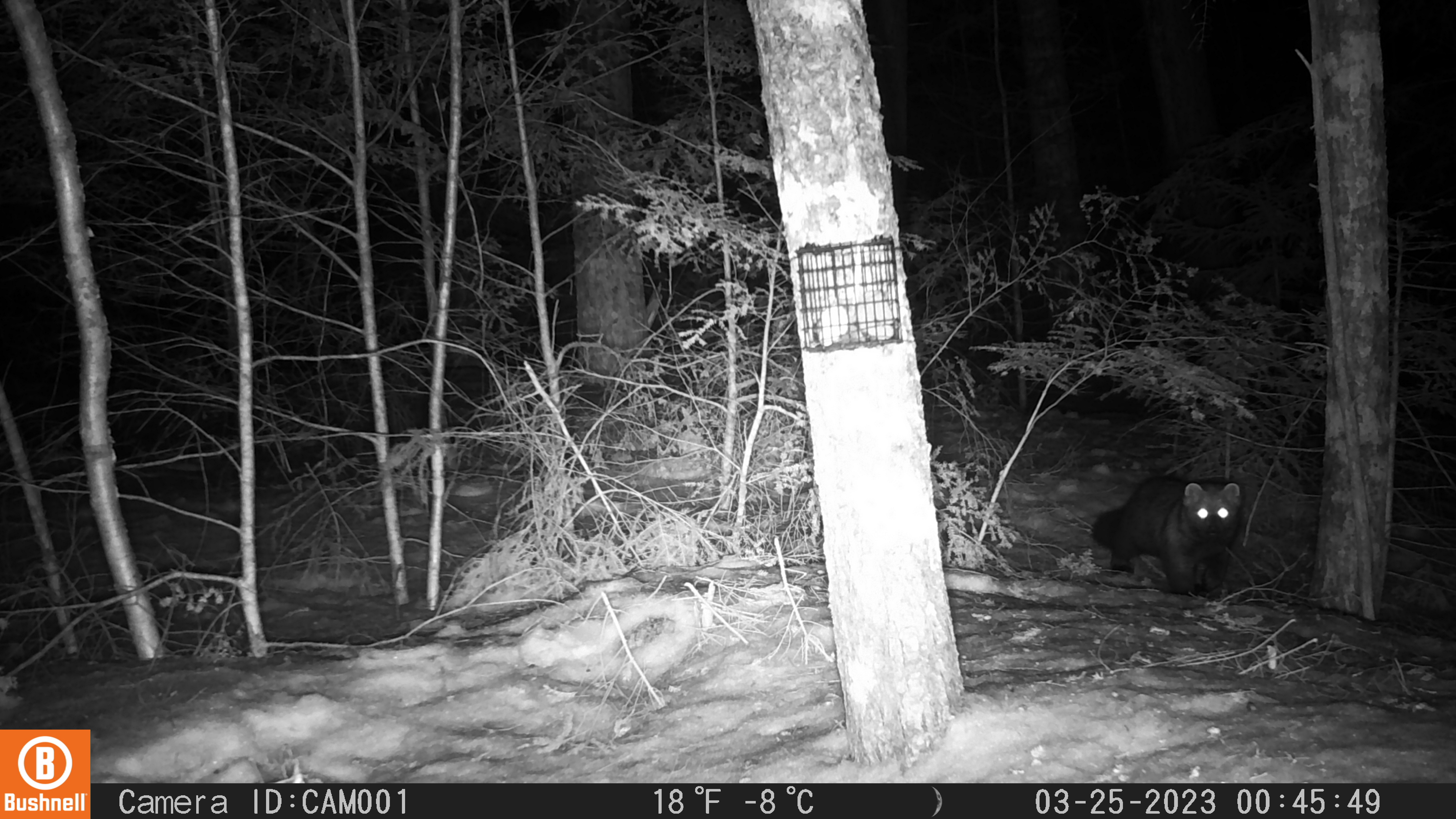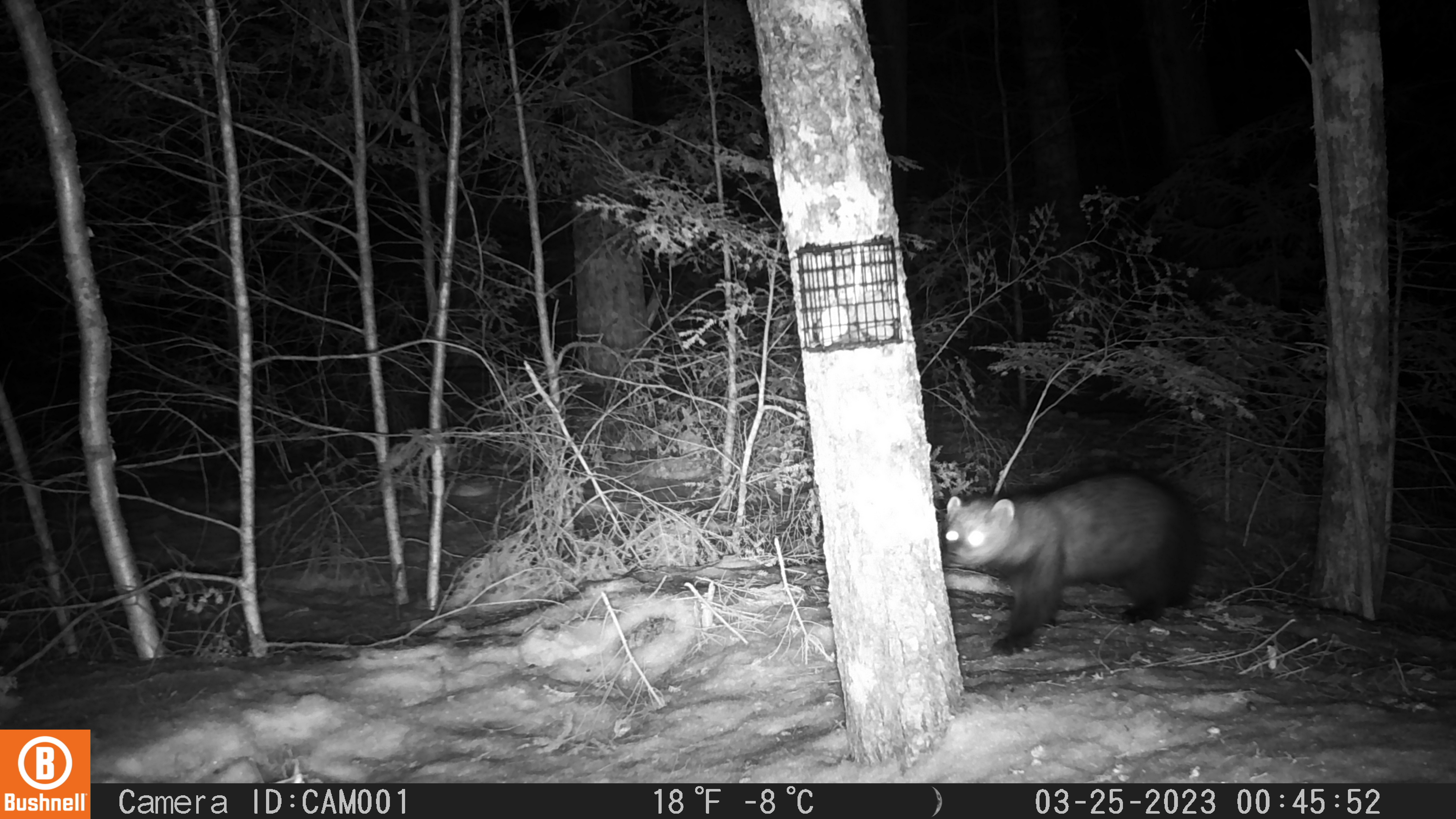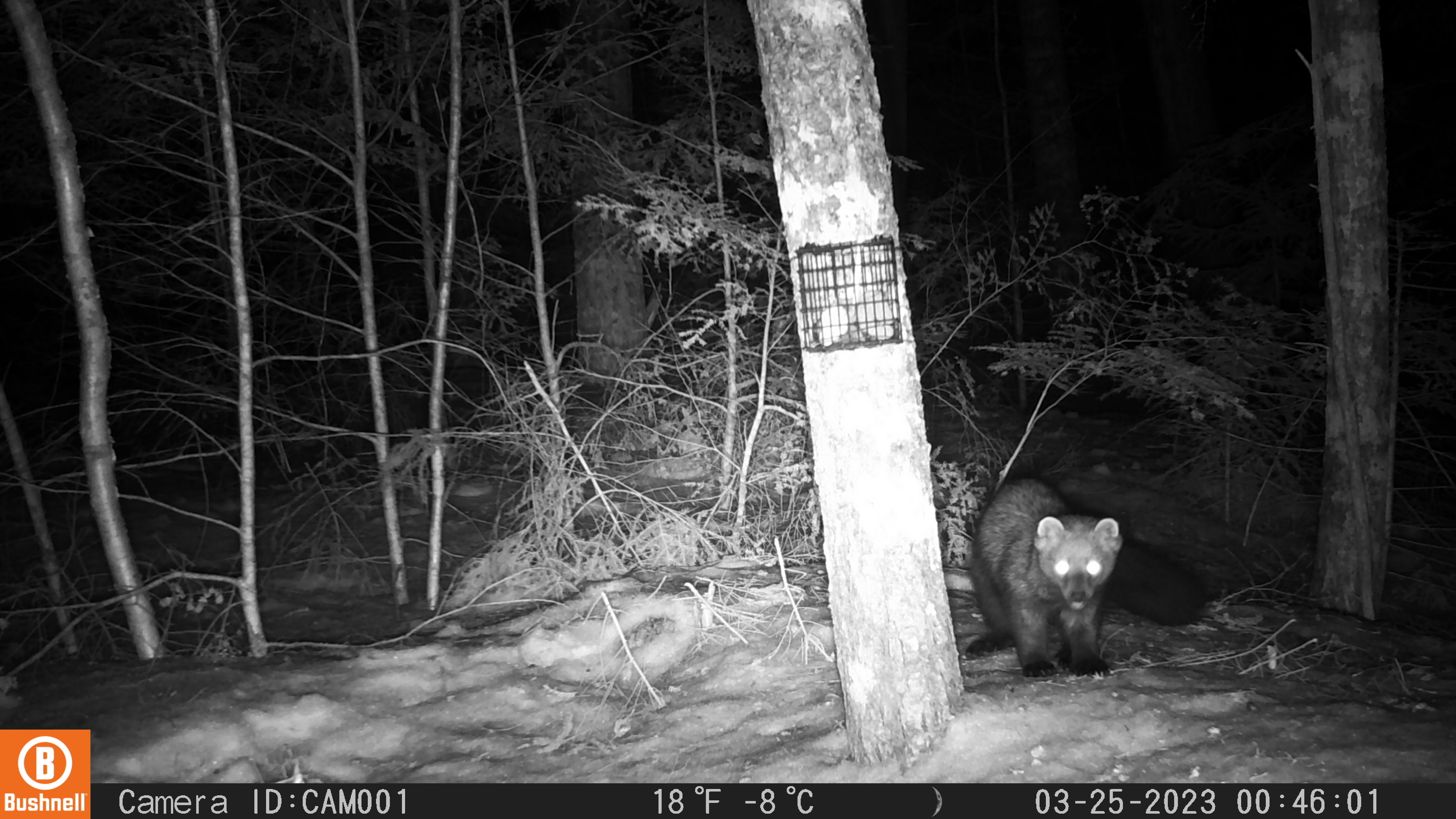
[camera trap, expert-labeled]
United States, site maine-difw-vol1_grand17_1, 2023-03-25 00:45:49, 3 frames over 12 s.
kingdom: Animalia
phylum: Chordata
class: Mammalia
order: Carnivora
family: Mustelidae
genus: Pekania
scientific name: Pekania pennanti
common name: fisher